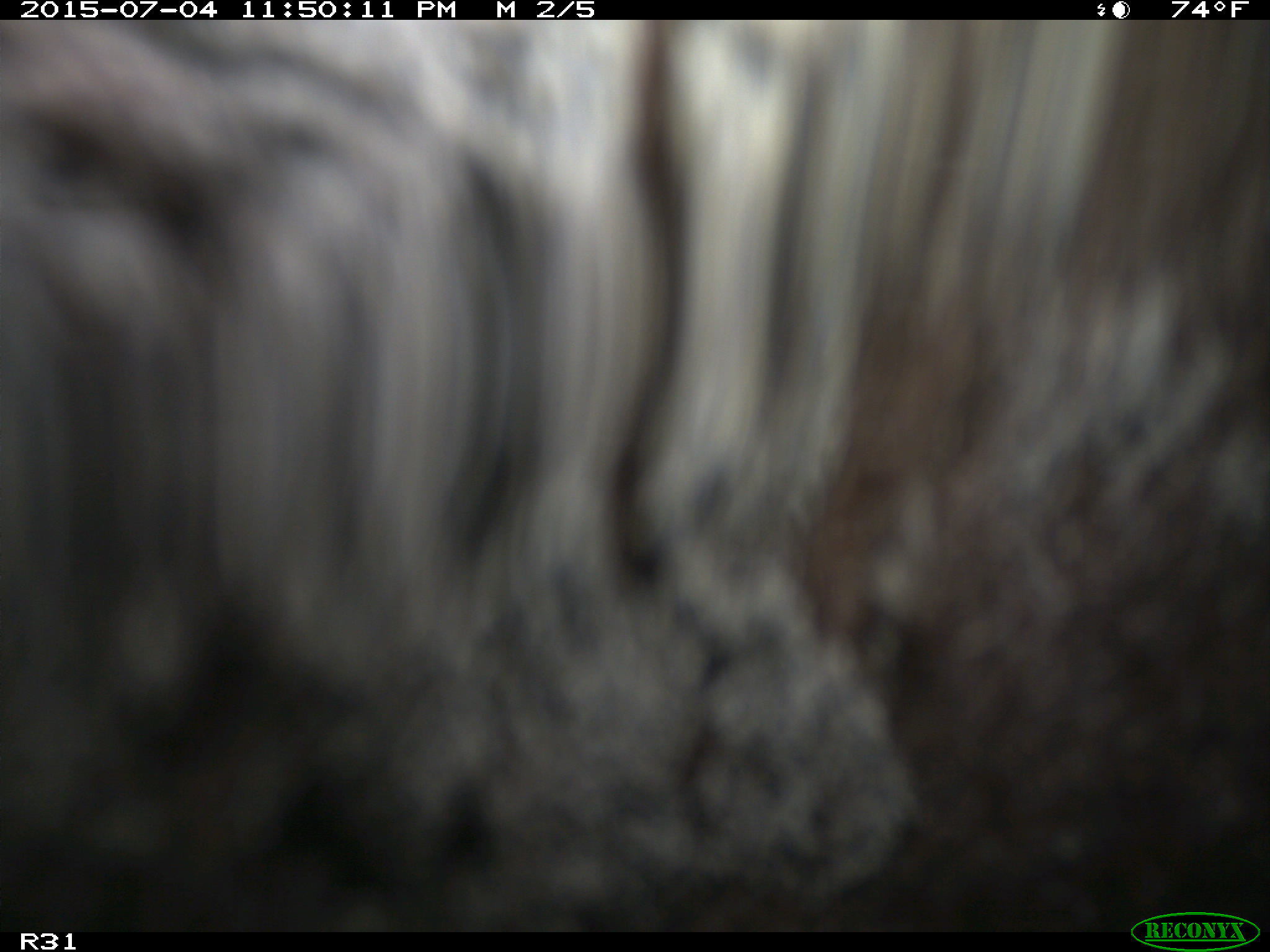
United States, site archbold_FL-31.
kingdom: Animalia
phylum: Chordata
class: Mammalia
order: Artiodactyla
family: Bovidae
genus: Bos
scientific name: Bos taurus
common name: domestic cow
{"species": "Bos taurus (domestic cow)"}